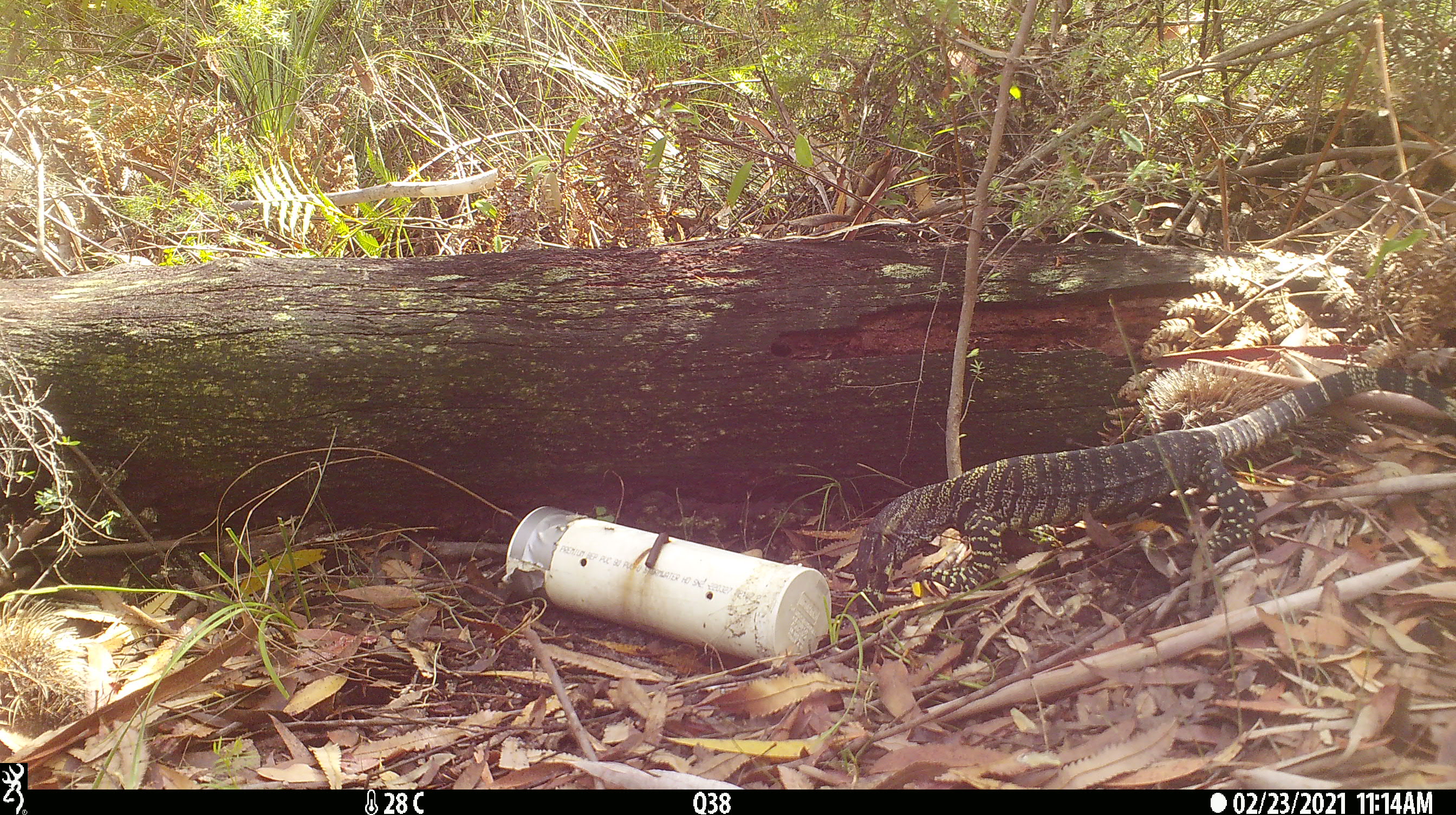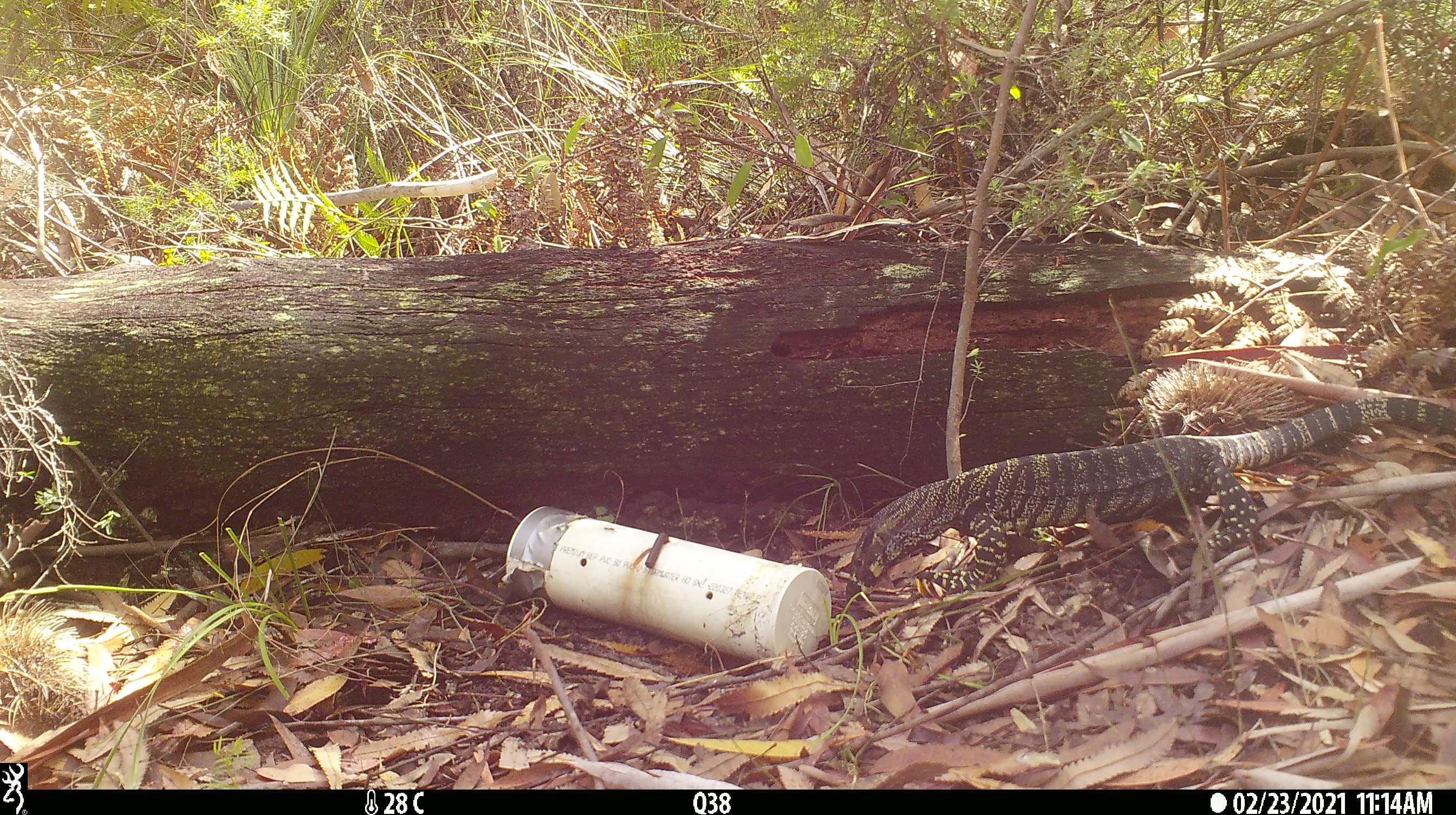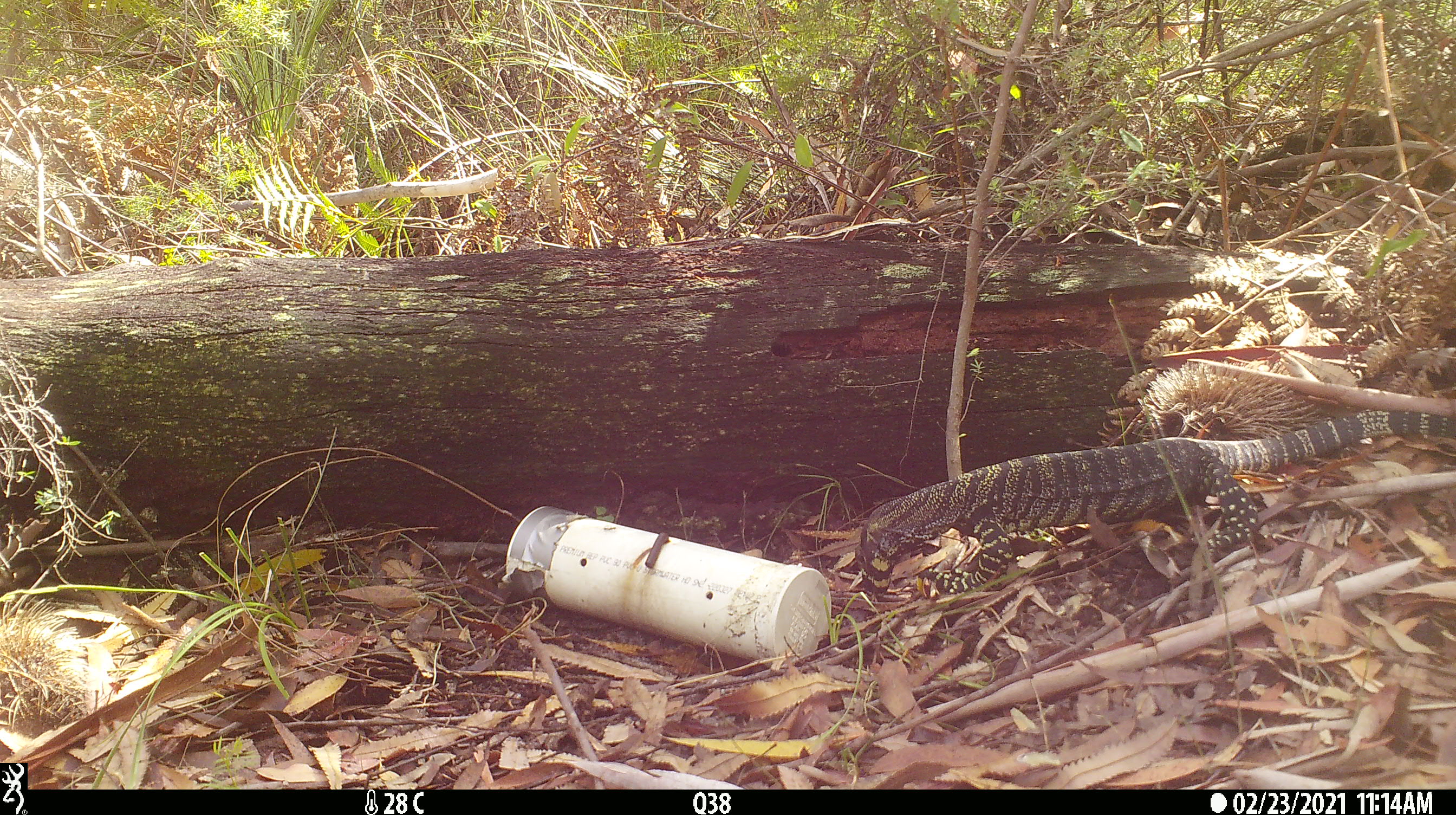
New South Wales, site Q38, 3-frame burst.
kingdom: Animalia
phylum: Chordata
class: Reptilia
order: Squamata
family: Varanidae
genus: Varanus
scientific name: Varanus varius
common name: lace monitor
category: goanna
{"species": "goanna (lace monitor) (Varanus varius)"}